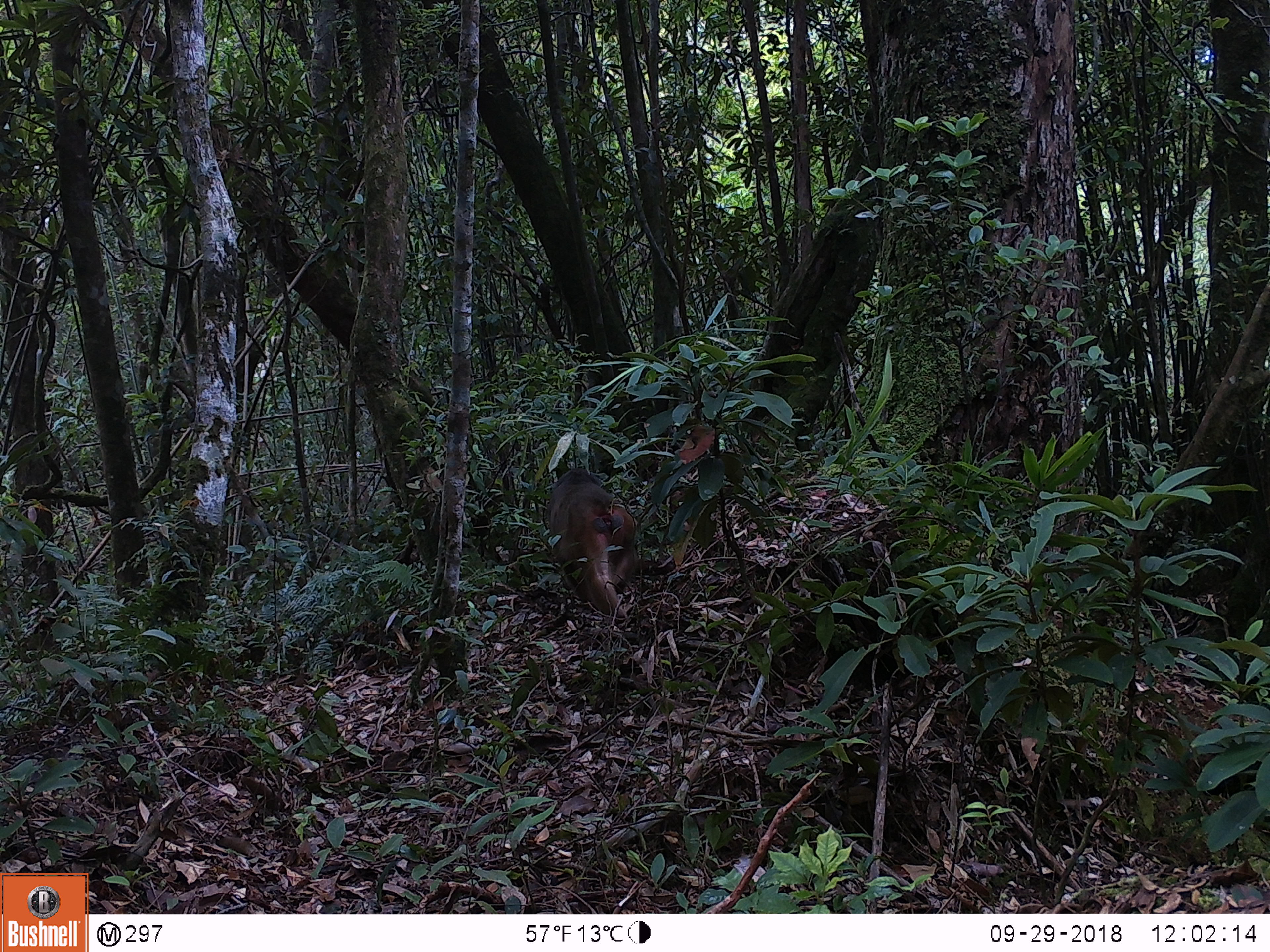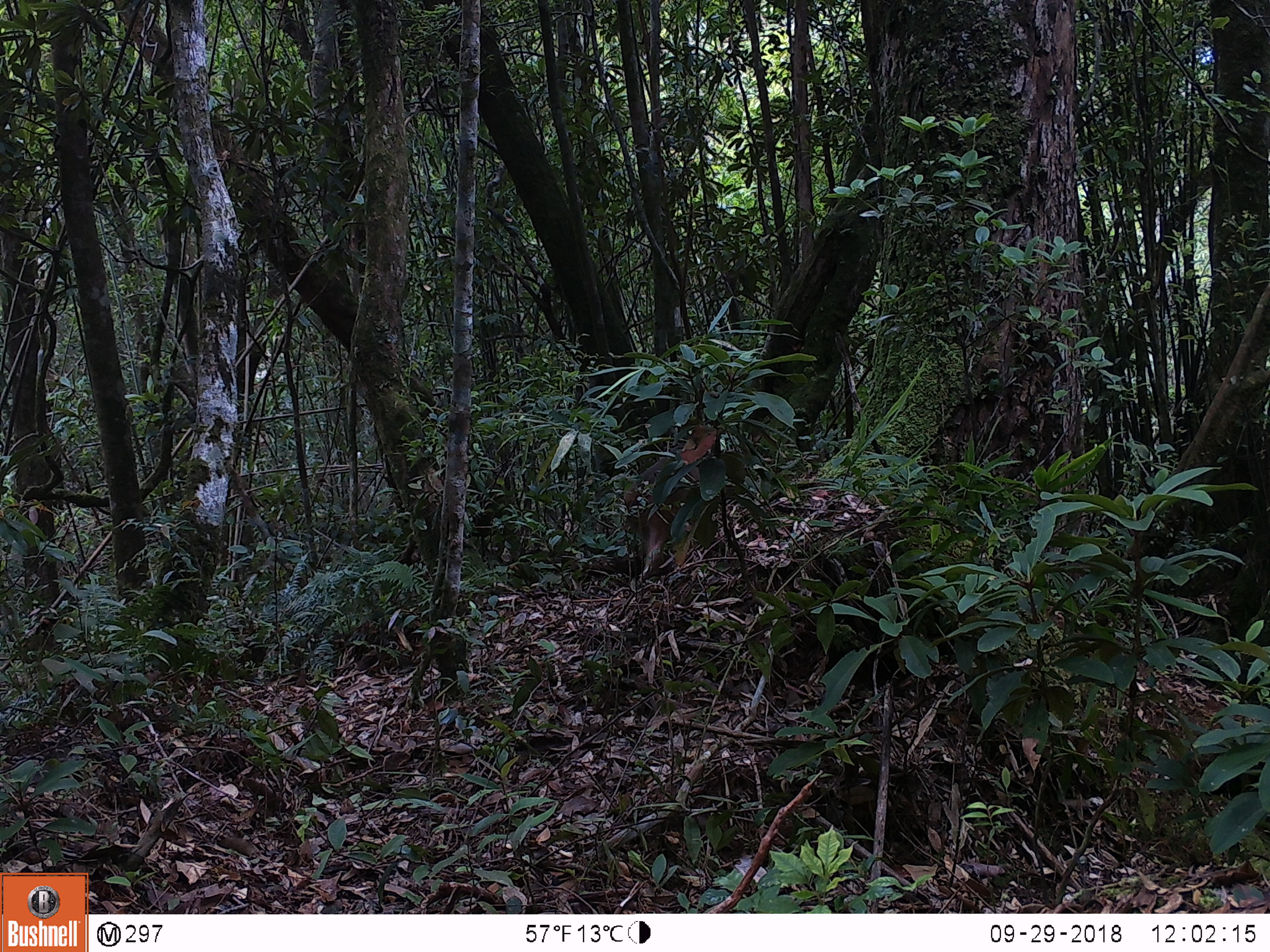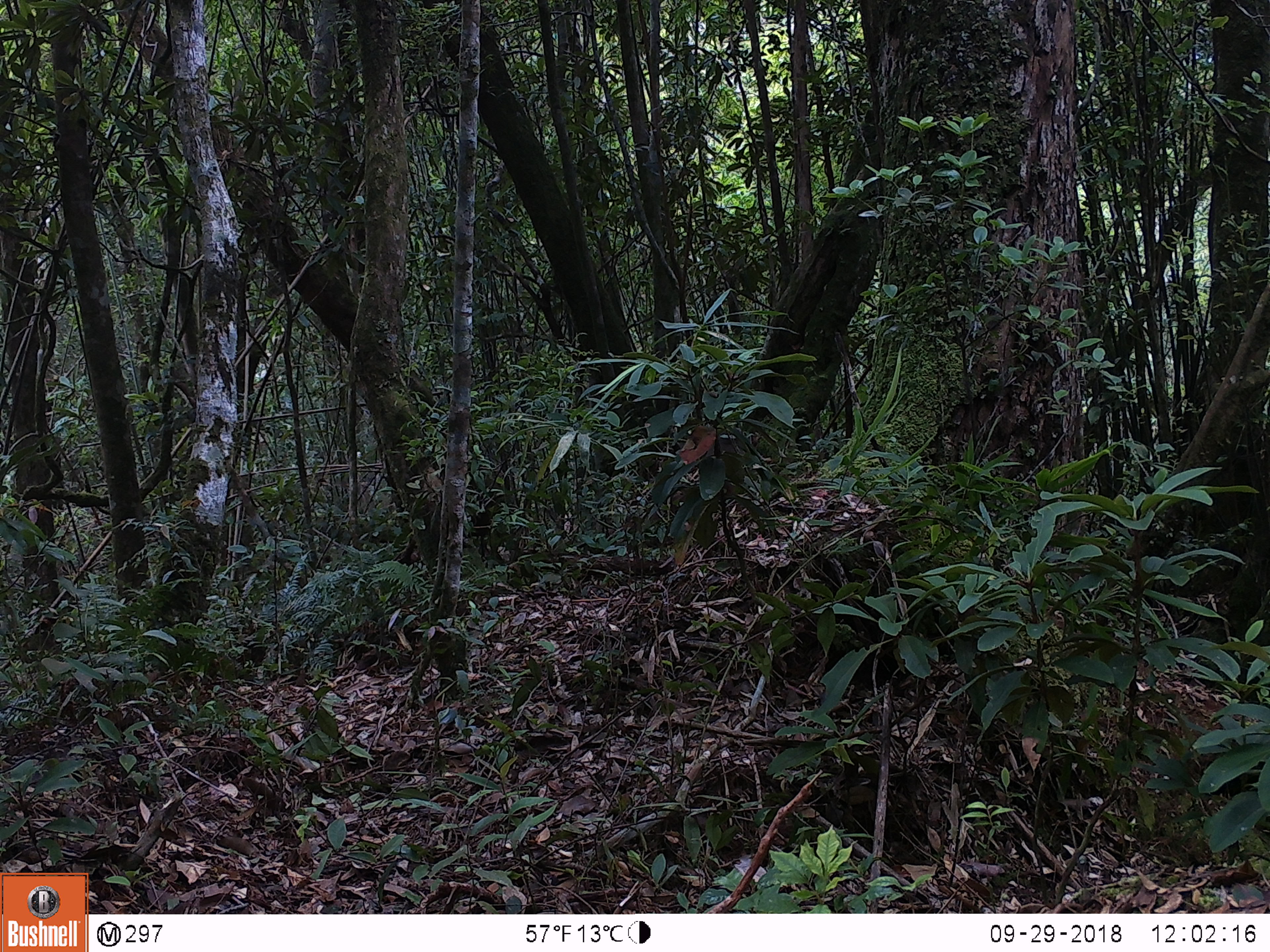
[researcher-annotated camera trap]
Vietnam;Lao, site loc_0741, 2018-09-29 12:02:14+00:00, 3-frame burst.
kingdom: Animalia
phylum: Chordata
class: Mammalia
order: Primates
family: Cercopithecidae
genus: Macaca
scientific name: Macaca arctoides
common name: stump-tailed macaque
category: stump tailed macaque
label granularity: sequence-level